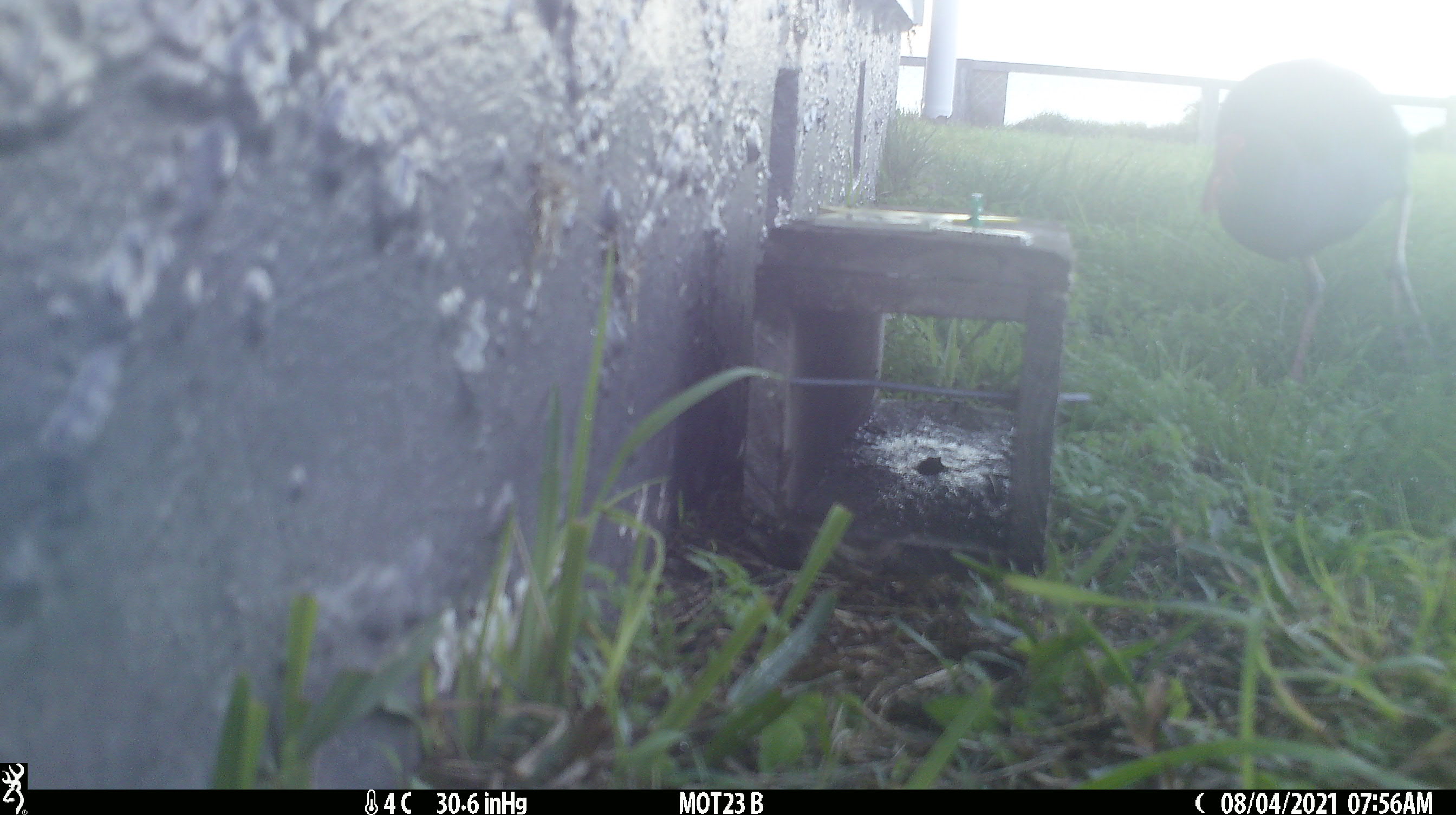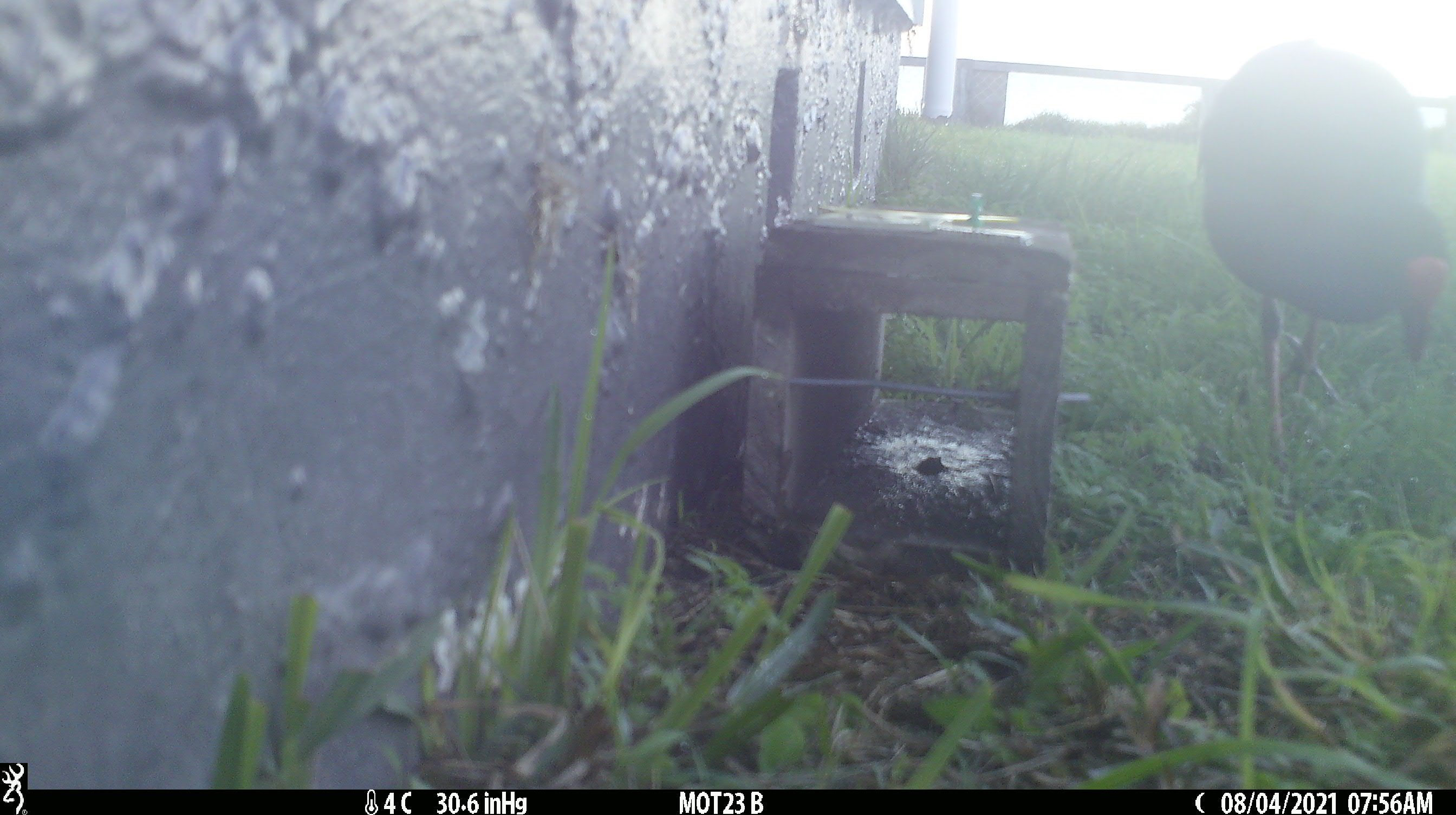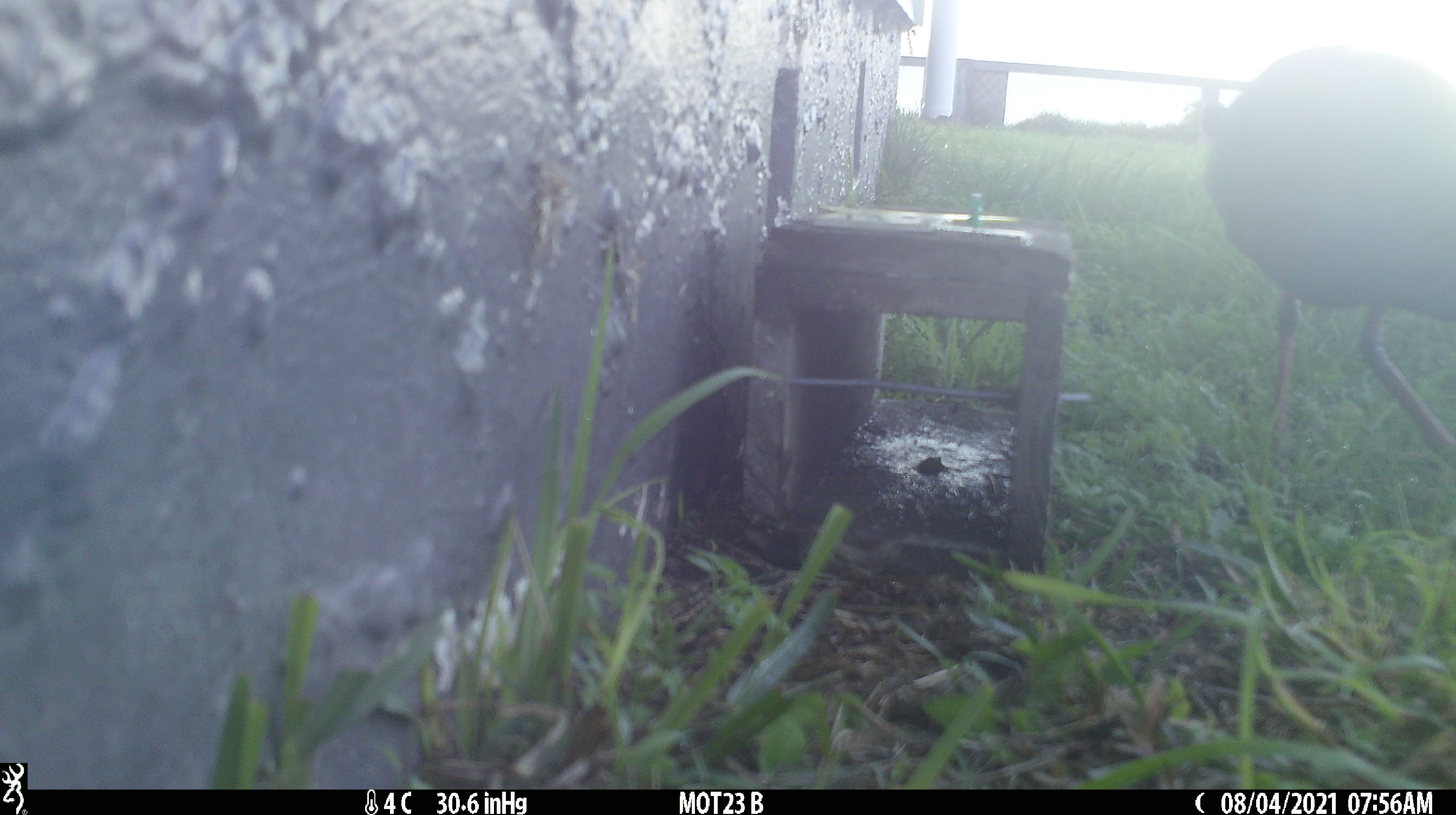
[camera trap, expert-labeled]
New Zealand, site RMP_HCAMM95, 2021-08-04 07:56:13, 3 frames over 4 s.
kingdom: Animalia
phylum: Chordata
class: Aves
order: Gruiformes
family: Rallidae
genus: Porphyrio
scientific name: Porphyrio melanotus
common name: australasian swamphen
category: pukeko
Pukeko (australasian swamphen) (Porphyrio melanotus).